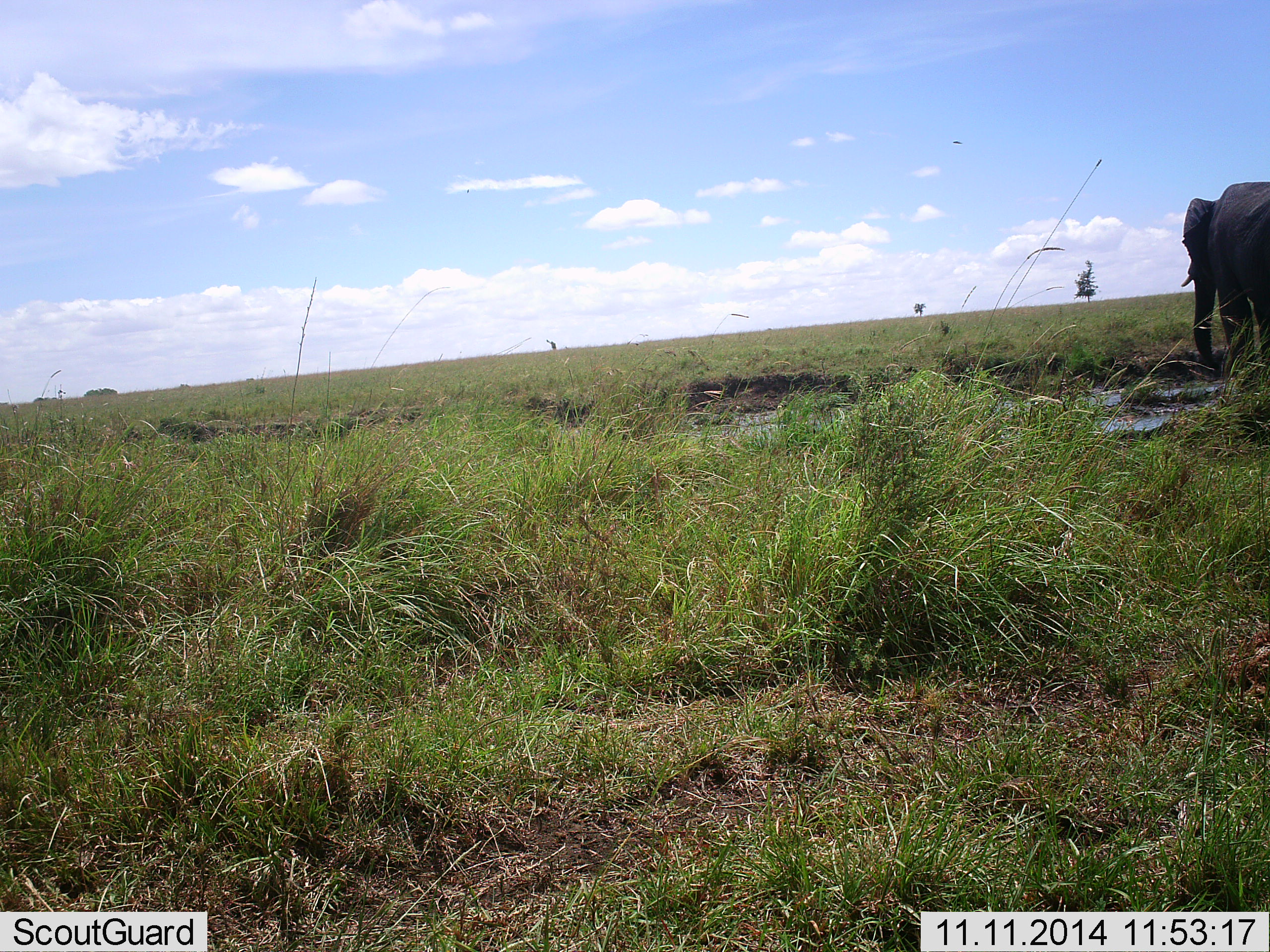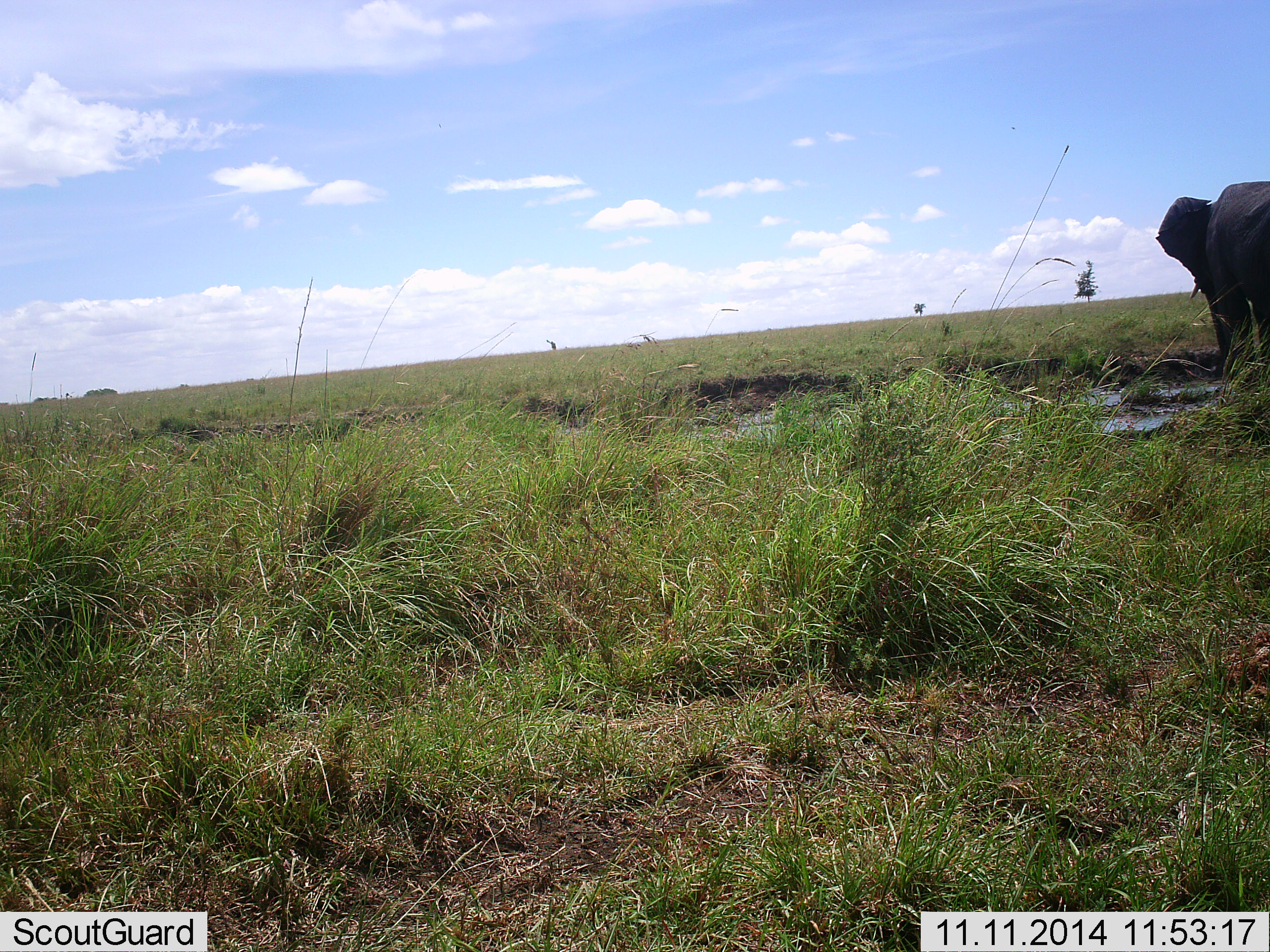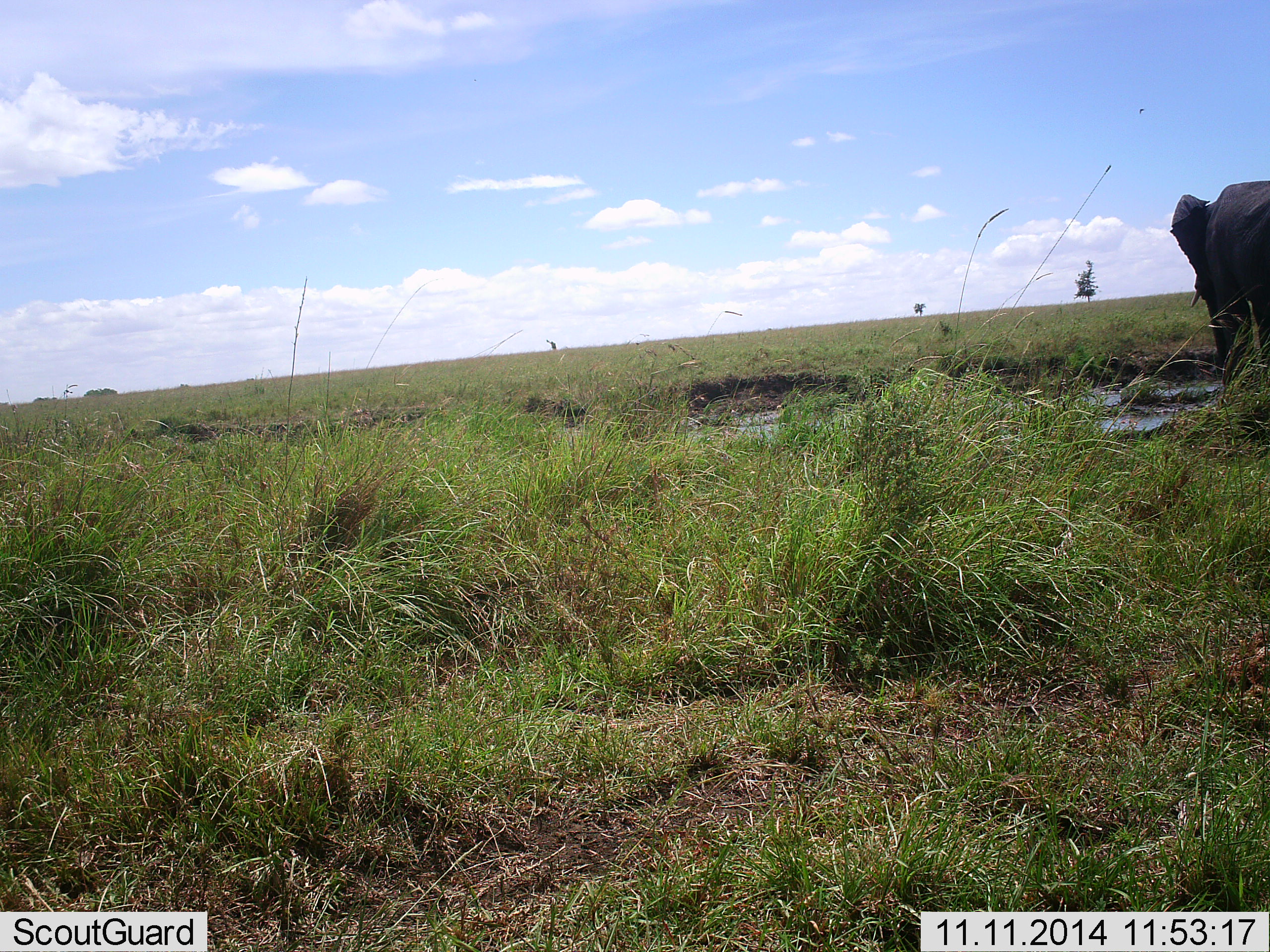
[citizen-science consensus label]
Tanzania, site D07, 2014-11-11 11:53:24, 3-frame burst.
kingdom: Animalia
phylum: Chordata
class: Mammalia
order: Proboscidea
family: Elephantidae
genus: Loxodonta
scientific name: Loxodonta africana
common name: african bush elephant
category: elephant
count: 1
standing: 70%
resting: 10%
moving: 10%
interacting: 0%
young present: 0%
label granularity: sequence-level